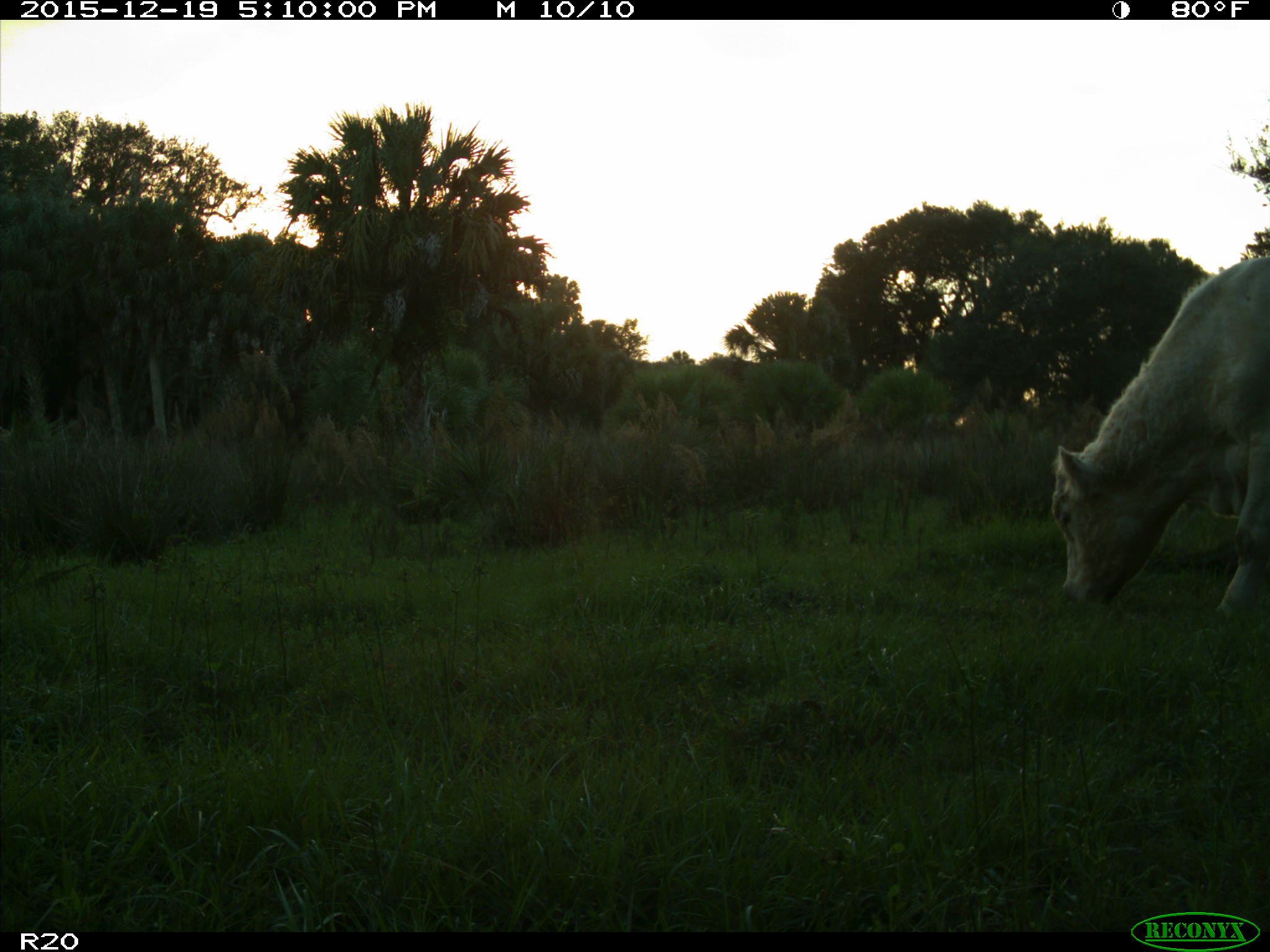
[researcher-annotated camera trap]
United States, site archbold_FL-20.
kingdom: Animalia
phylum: Chordata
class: Mammalia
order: Artiodactyla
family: Bovidae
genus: Bos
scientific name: Bos taurus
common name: domestic cow